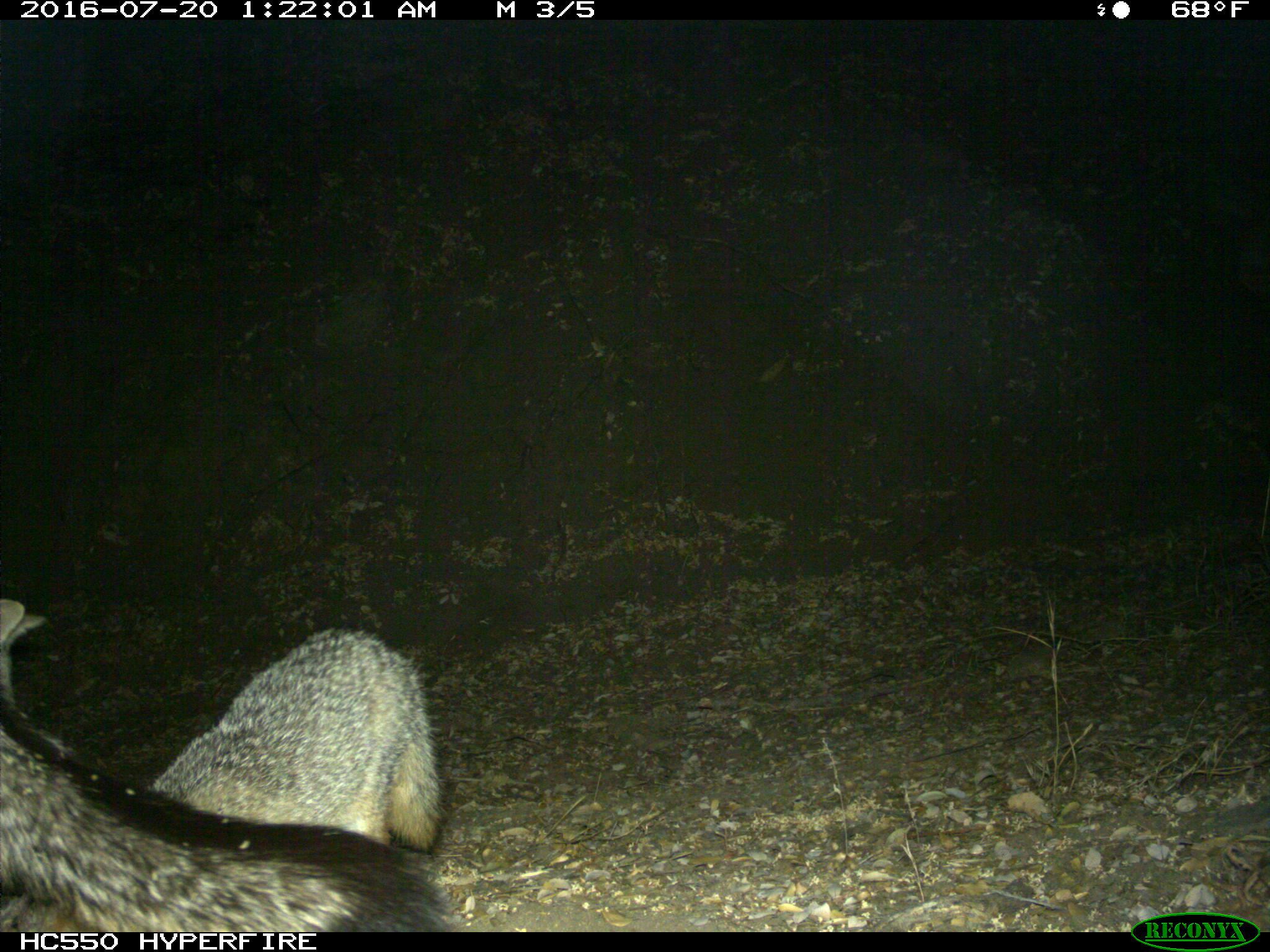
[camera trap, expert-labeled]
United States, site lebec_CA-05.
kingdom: Animalia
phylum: Chordata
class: Mammalia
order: Carnivora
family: Canidae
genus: Urocyon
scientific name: Urocyon cinereoargenteus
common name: gray fox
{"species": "Urocyon cinereoargenteus (gray fox)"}